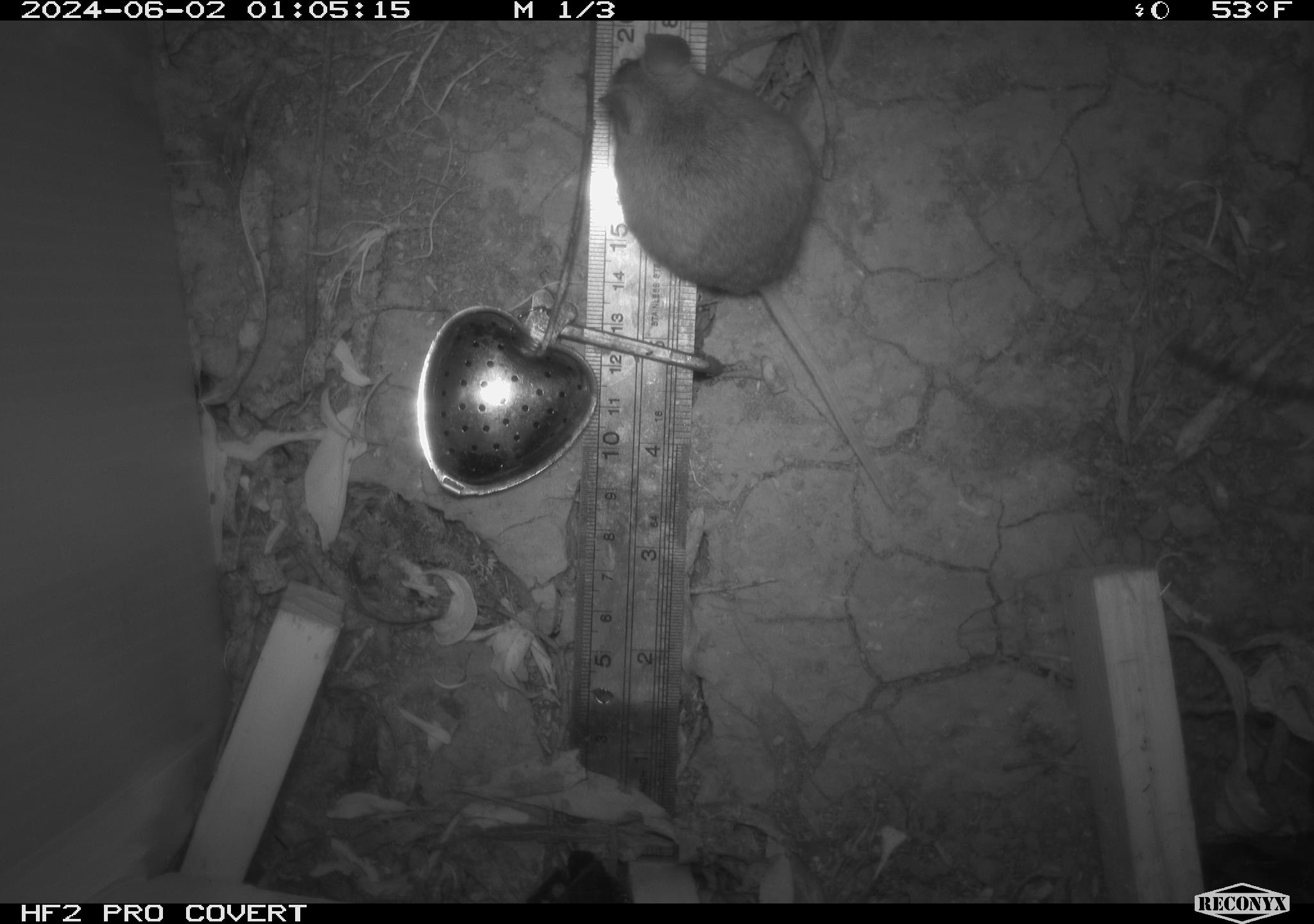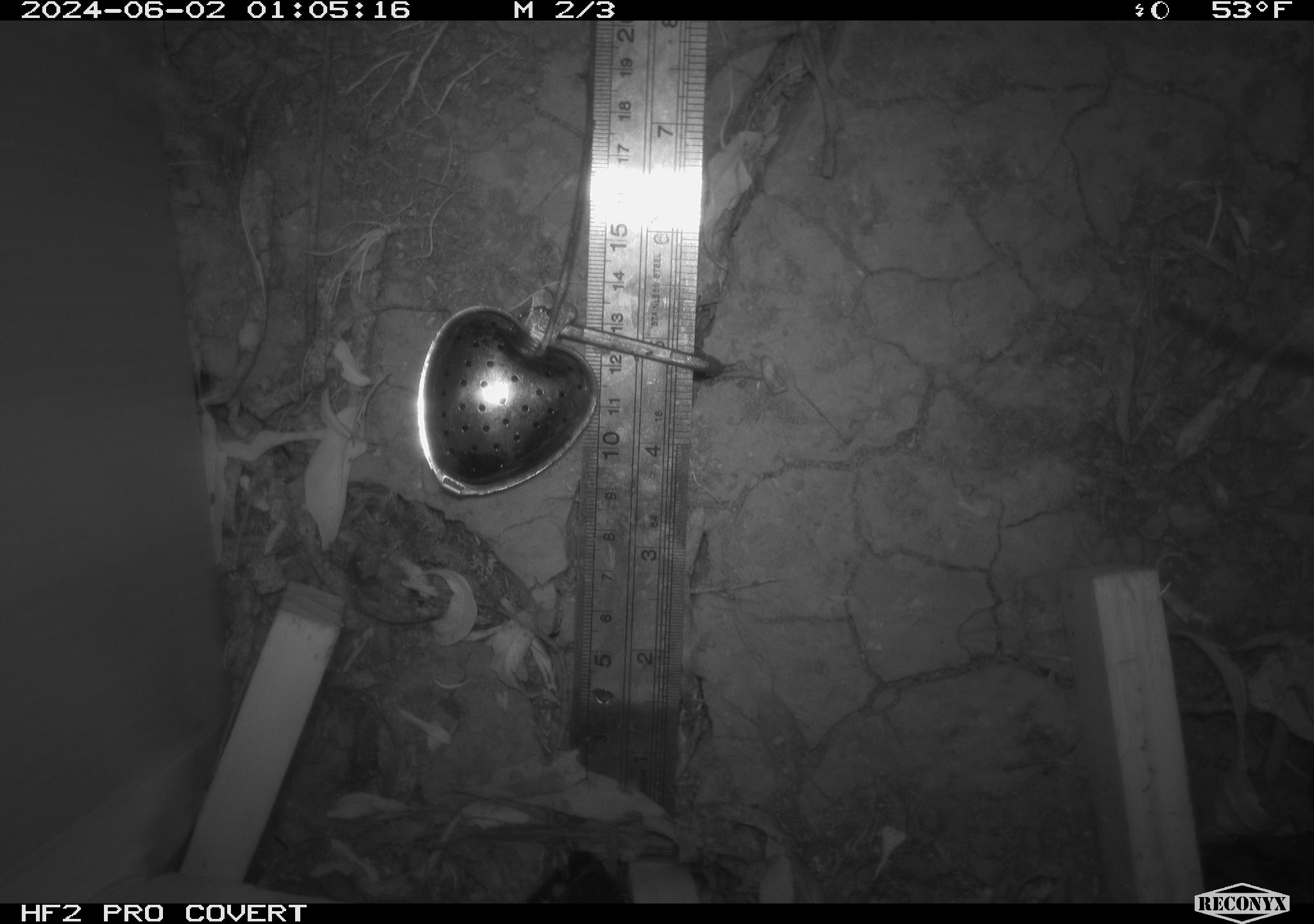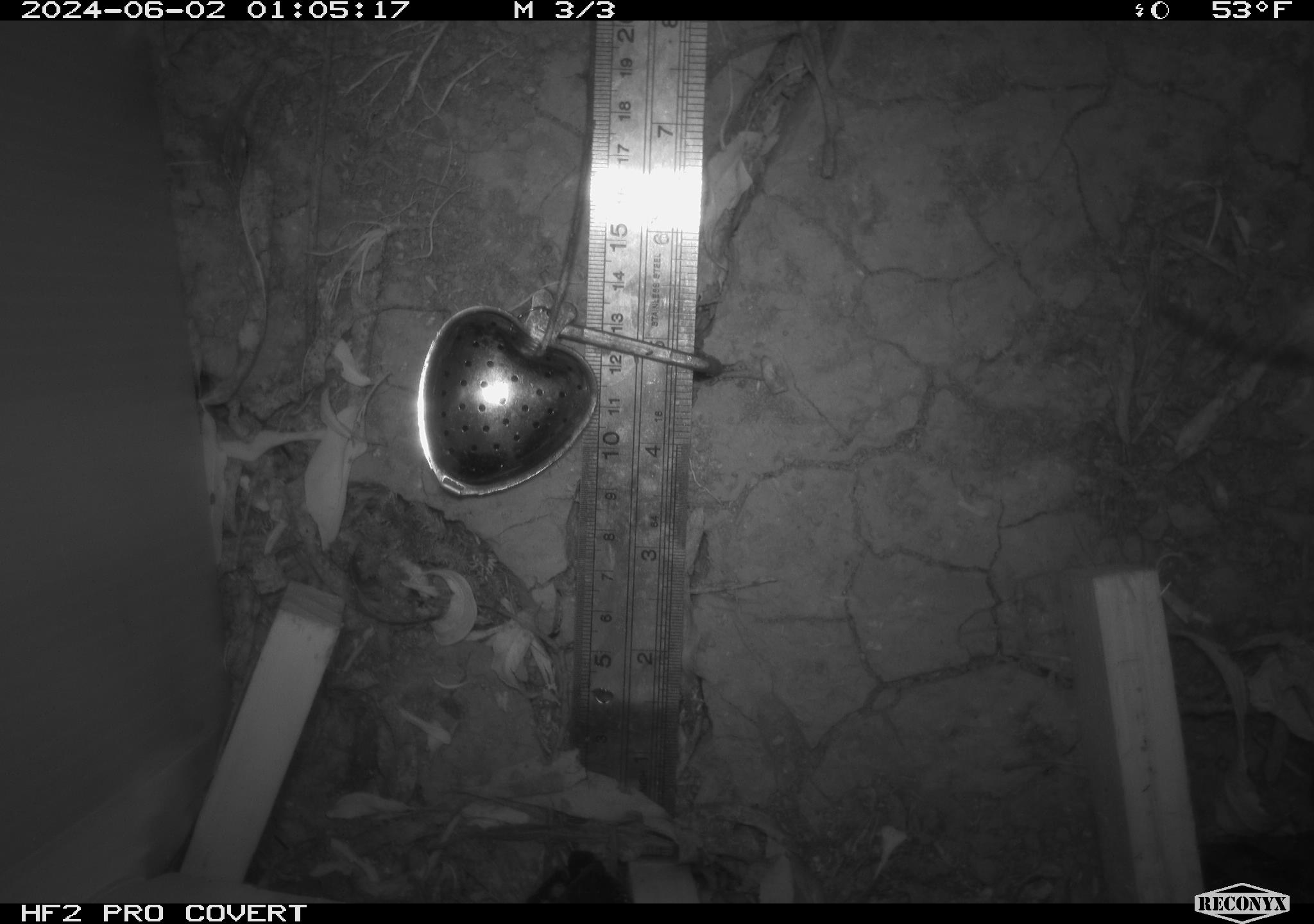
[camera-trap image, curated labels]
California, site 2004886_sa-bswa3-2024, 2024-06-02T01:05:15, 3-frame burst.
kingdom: Animalia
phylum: Chordata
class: Mammalia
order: Rodentia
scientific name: Rodentia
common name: mouse species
Mouse species (Rodentia).